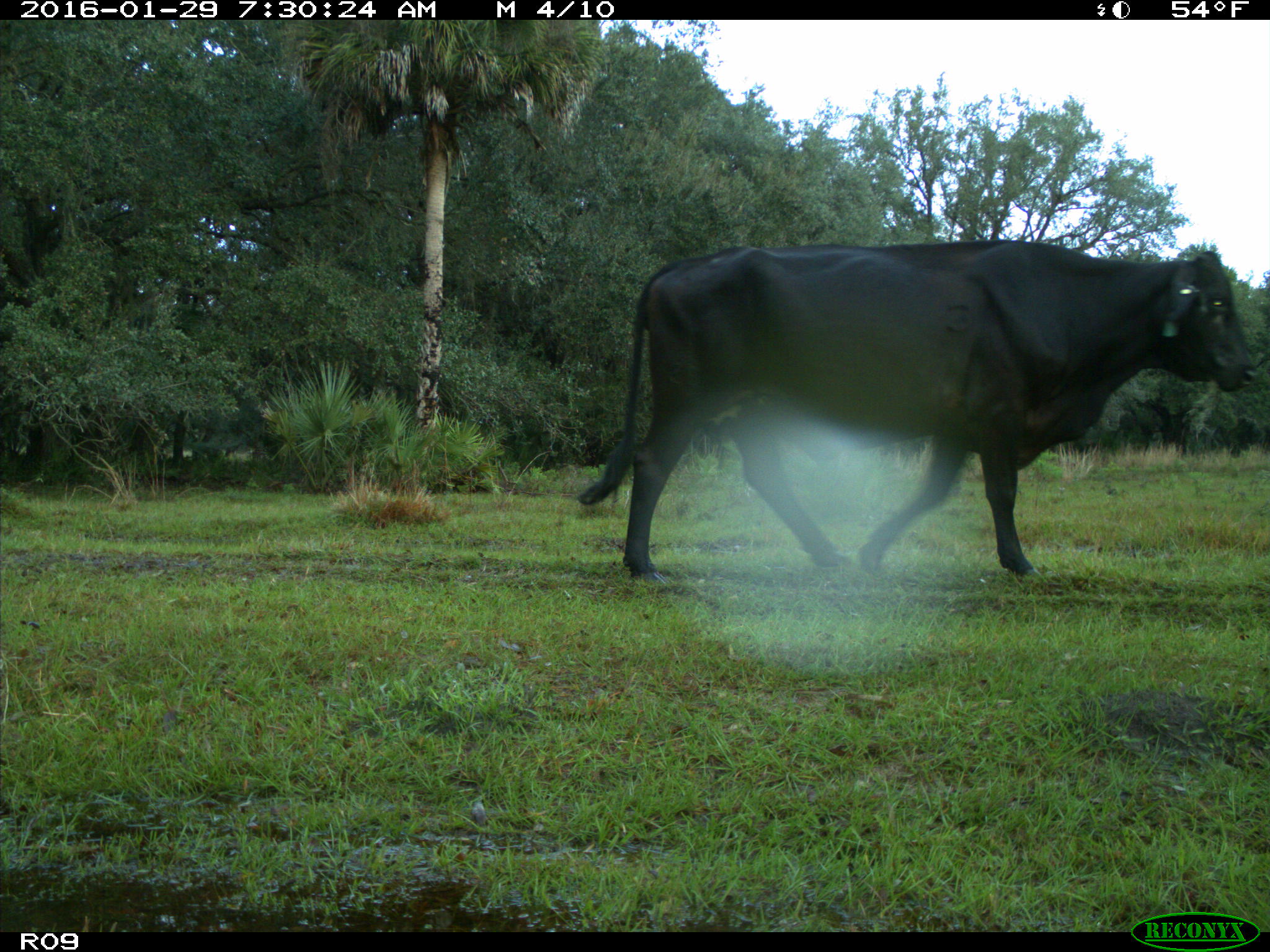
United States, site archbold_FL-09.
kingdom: Animalia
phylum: Chordata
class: Mammalia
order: Artiodactyla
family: Bovidae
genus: Bos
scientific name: Bos taurus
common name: domestic cow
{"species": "Bos taurus (domestic cow)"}